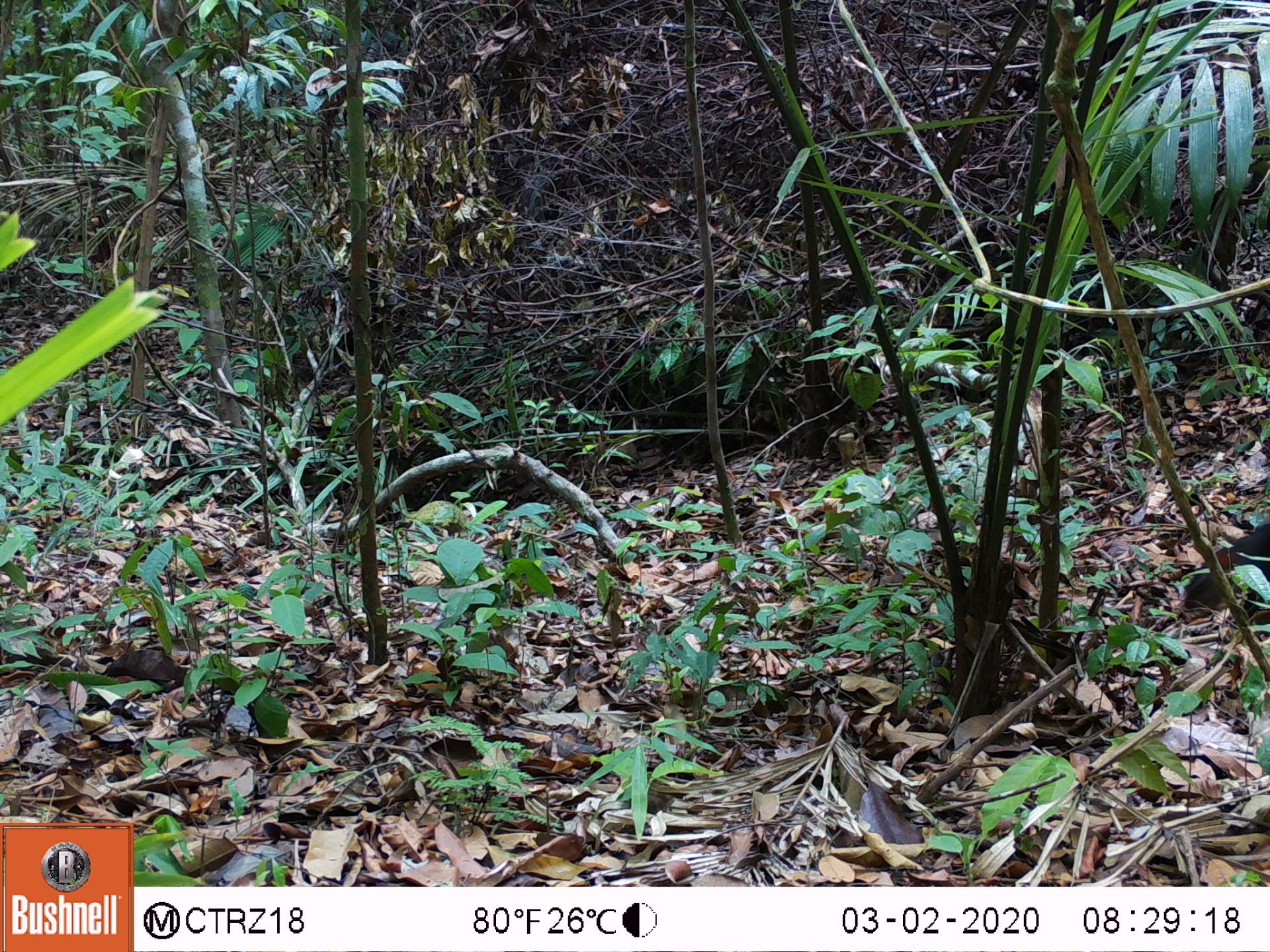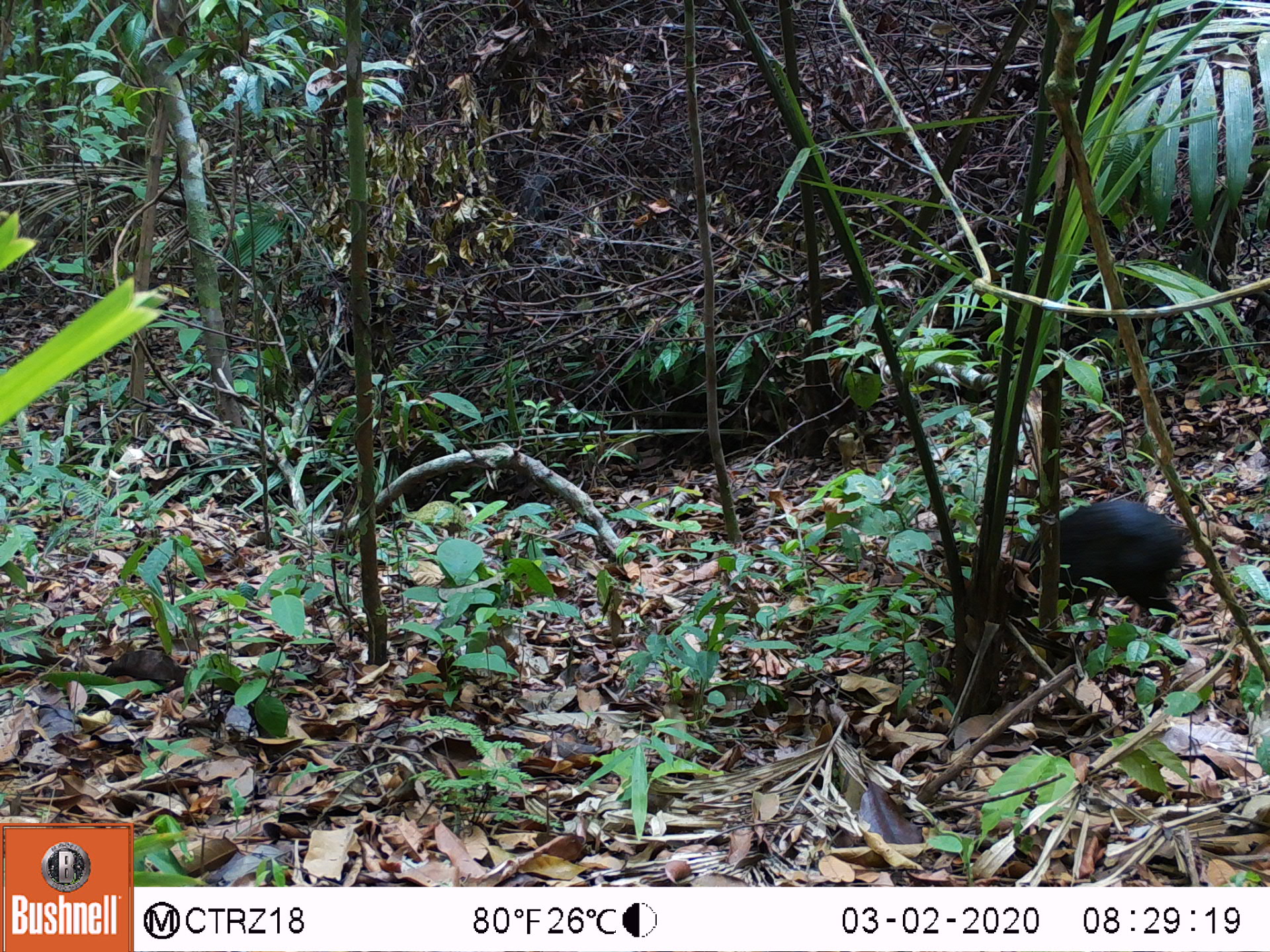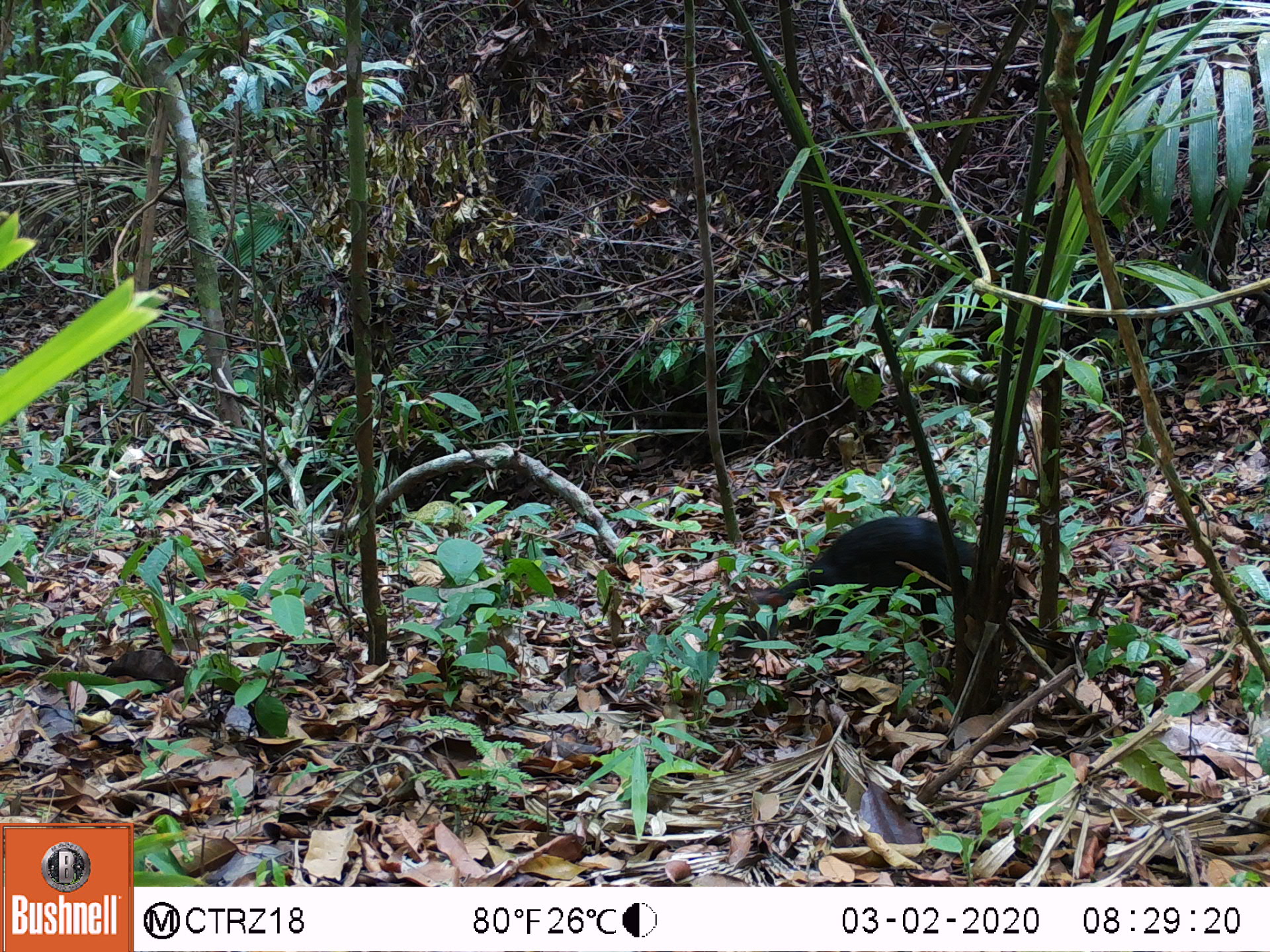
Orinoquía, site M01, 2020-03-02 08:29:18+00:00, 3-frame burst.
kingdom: Animalia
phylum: Chordata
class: Mammalia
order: Rodentia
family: Dasyproctidae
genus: Dasyprocta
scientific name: Dasyprocta fuliginosa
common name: black agouti